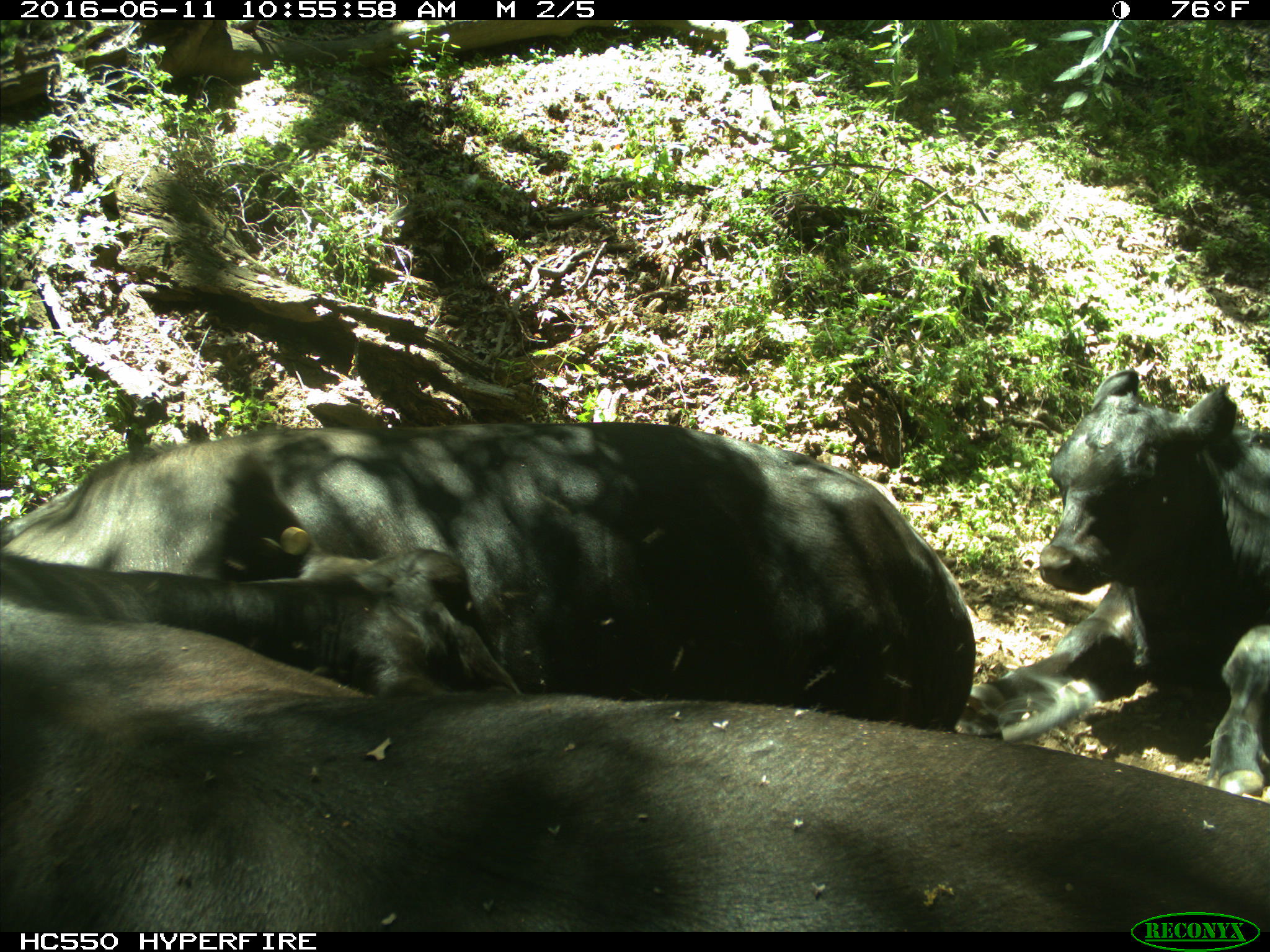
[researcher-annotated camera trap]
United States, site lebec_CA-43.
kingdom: Animalia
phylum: Chordata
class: Mammalia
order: Artiodactyla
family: Bovidae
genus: Bos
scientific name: Bos taurus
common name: domestic cow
Bos taurus (domestic cow).